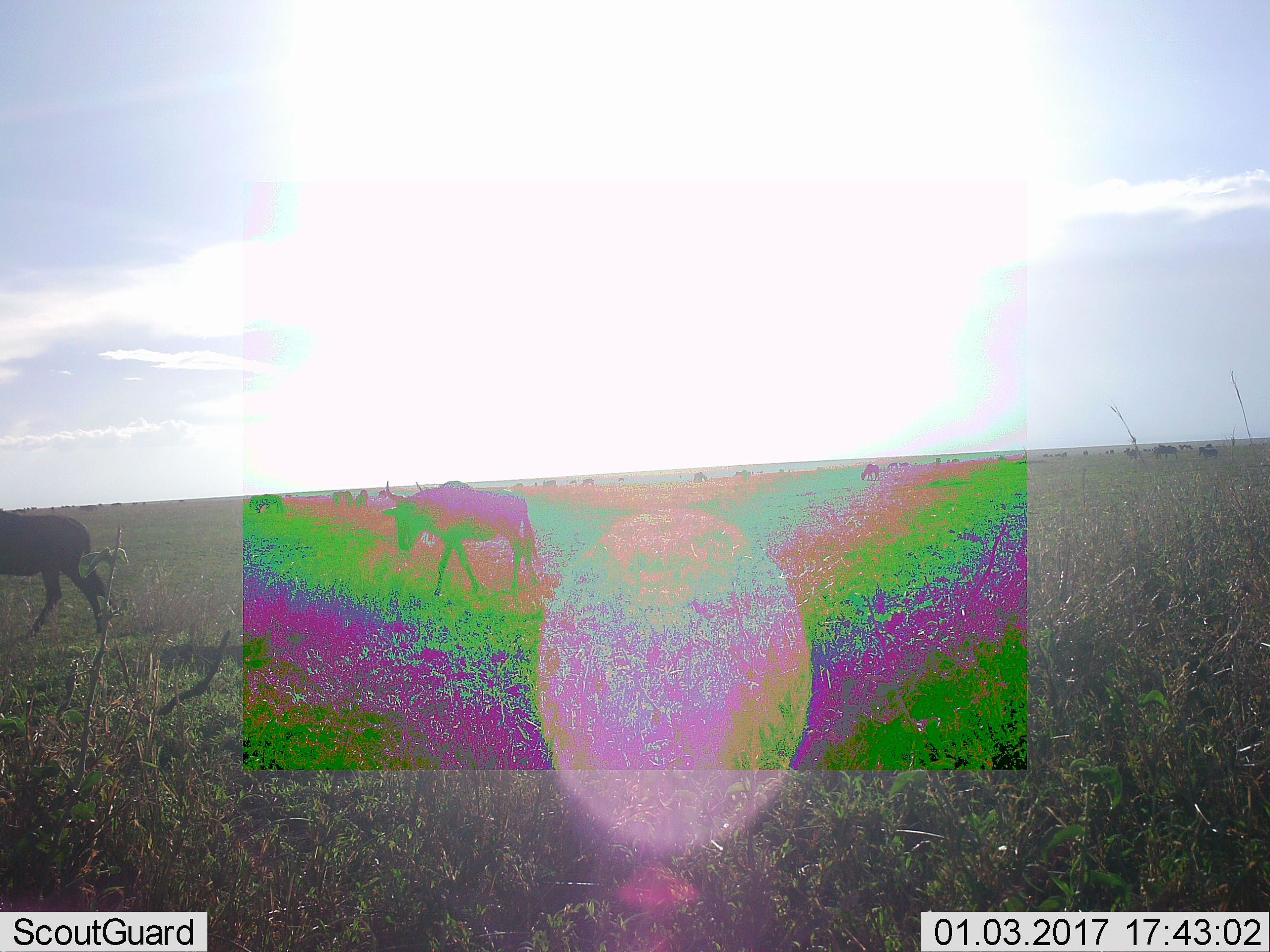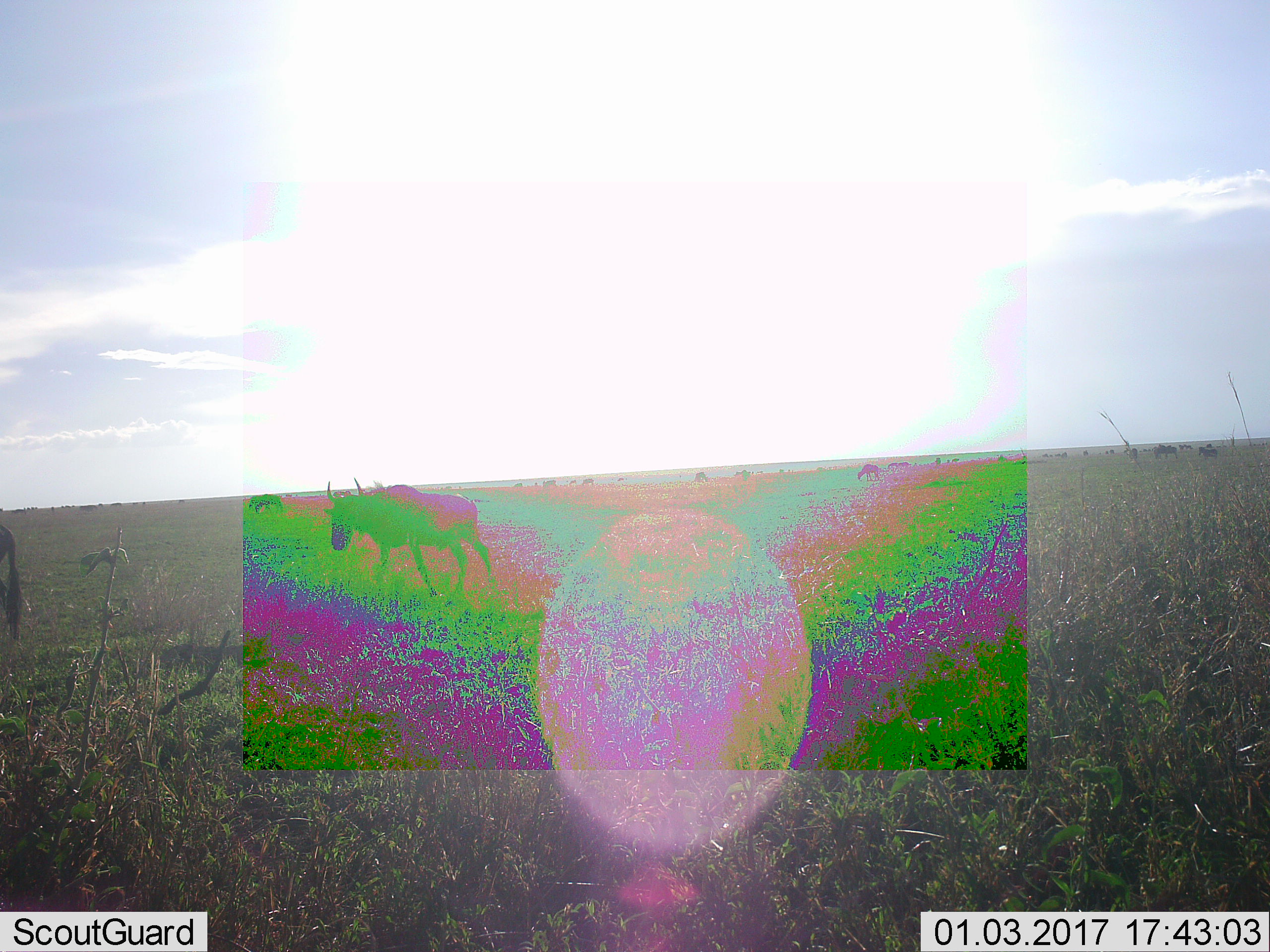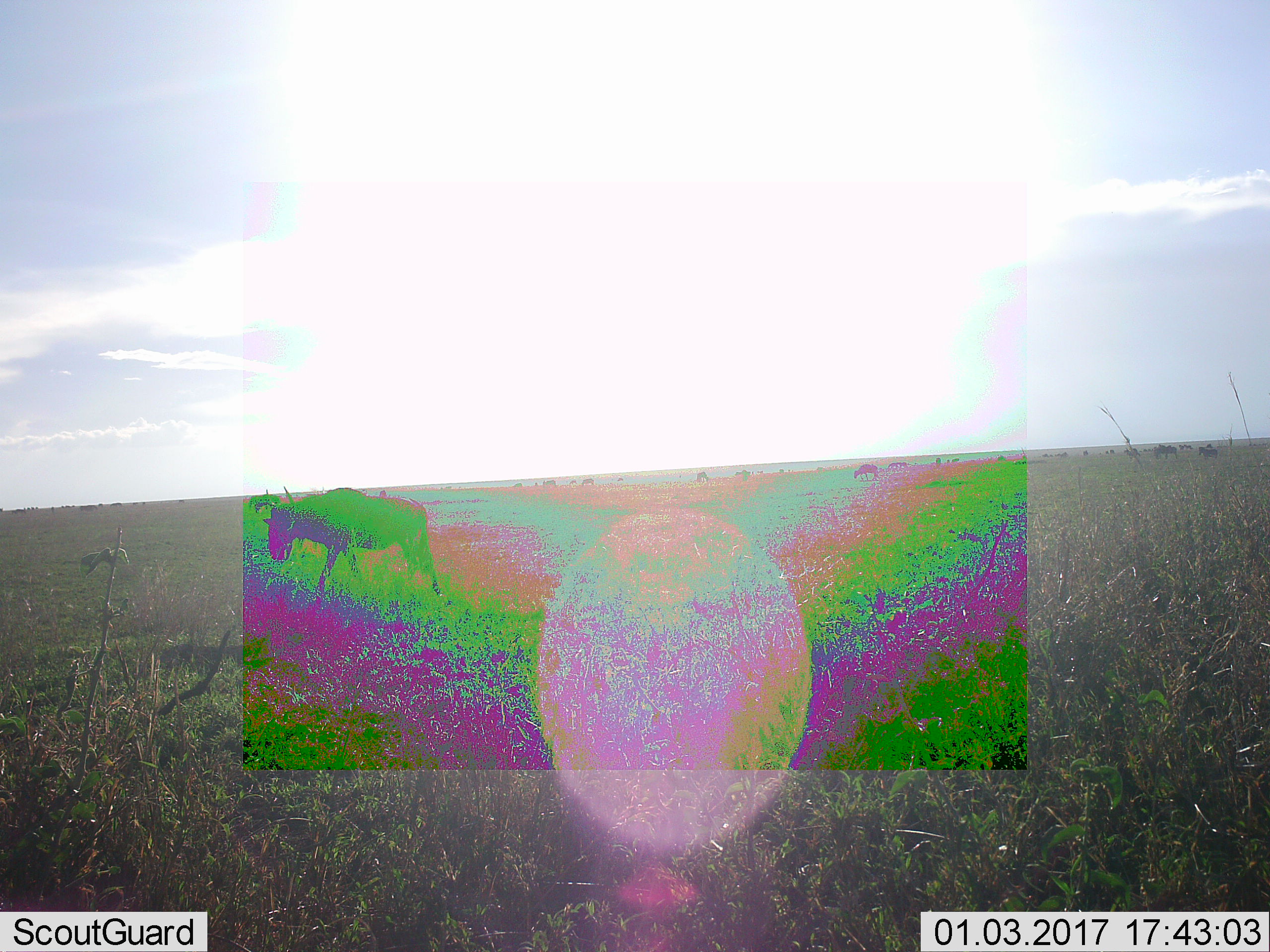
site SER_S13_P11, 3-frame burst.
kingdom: Animalia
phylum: Chordata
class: Mammalia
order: Artiodactyla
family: Bovidae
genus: Connochaetes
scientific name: Connochaetes taurinus taurinus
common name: blue wildebeest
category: wildebeestblue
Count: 11-50.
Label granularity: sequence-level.